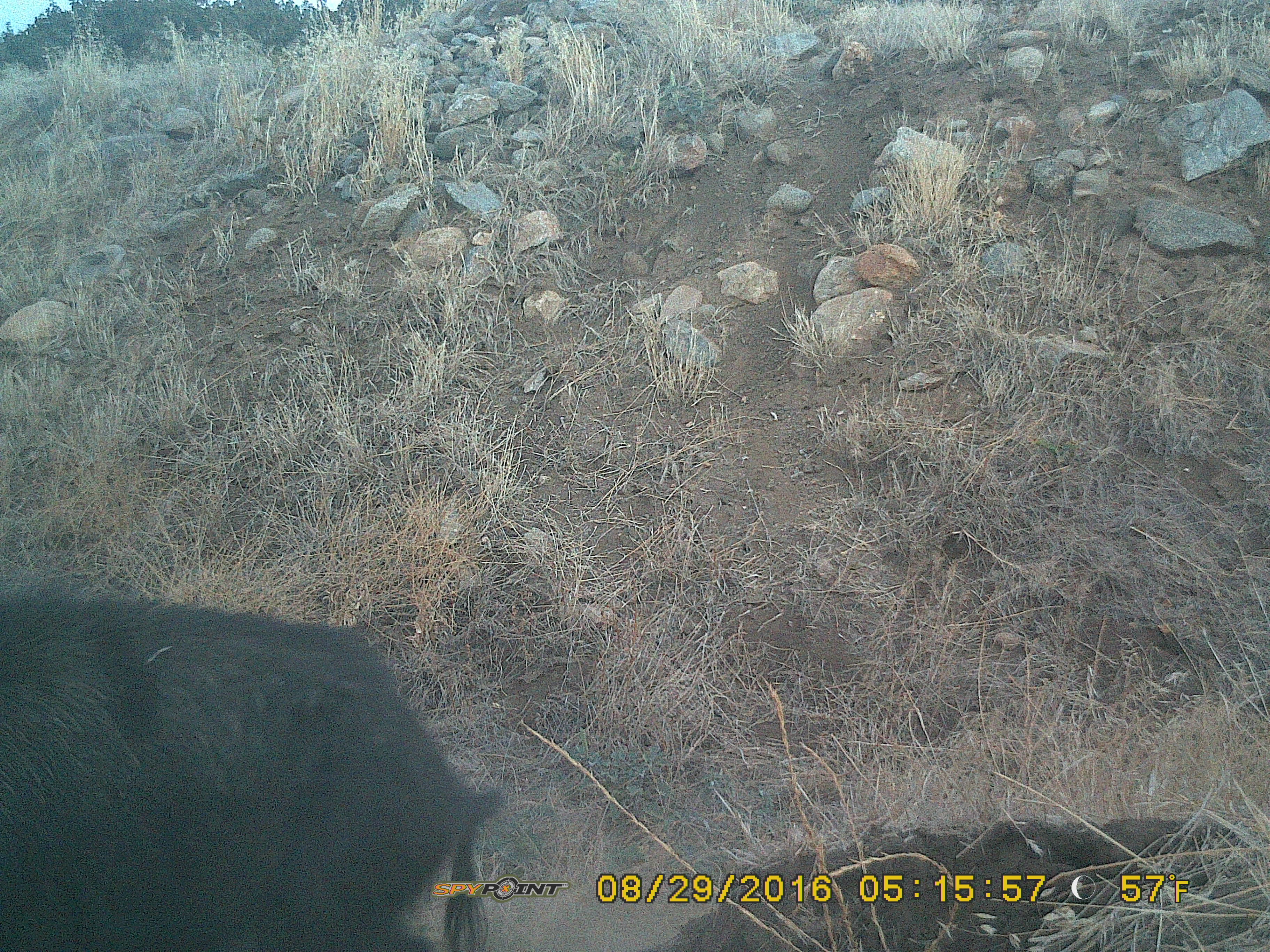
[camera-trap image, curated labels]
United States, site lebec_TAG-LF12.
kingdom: Animalia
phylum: Chordata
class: Mammalia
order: Artiodactyla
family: Suidae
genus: Sus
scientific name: Sus scrofa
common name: wild boar